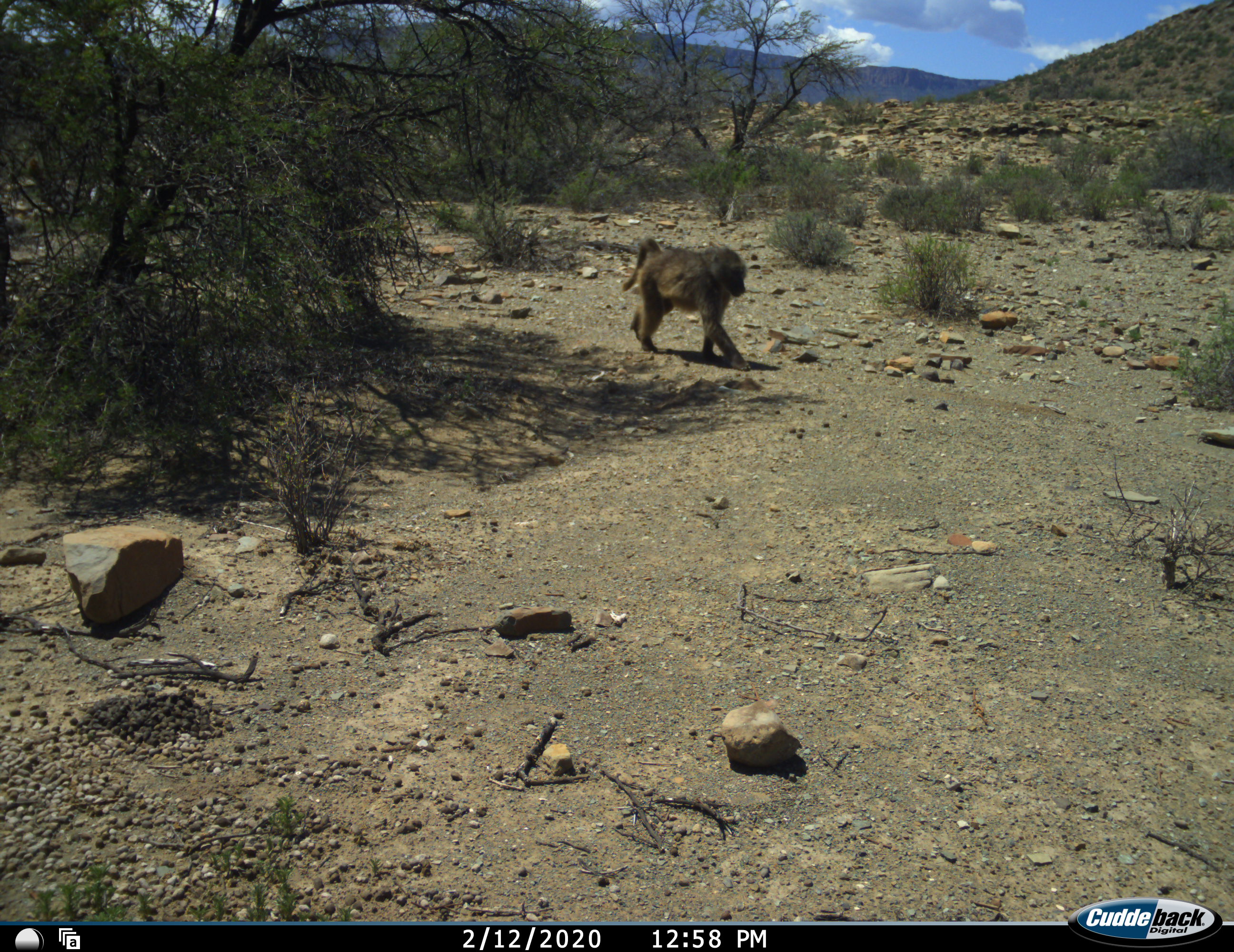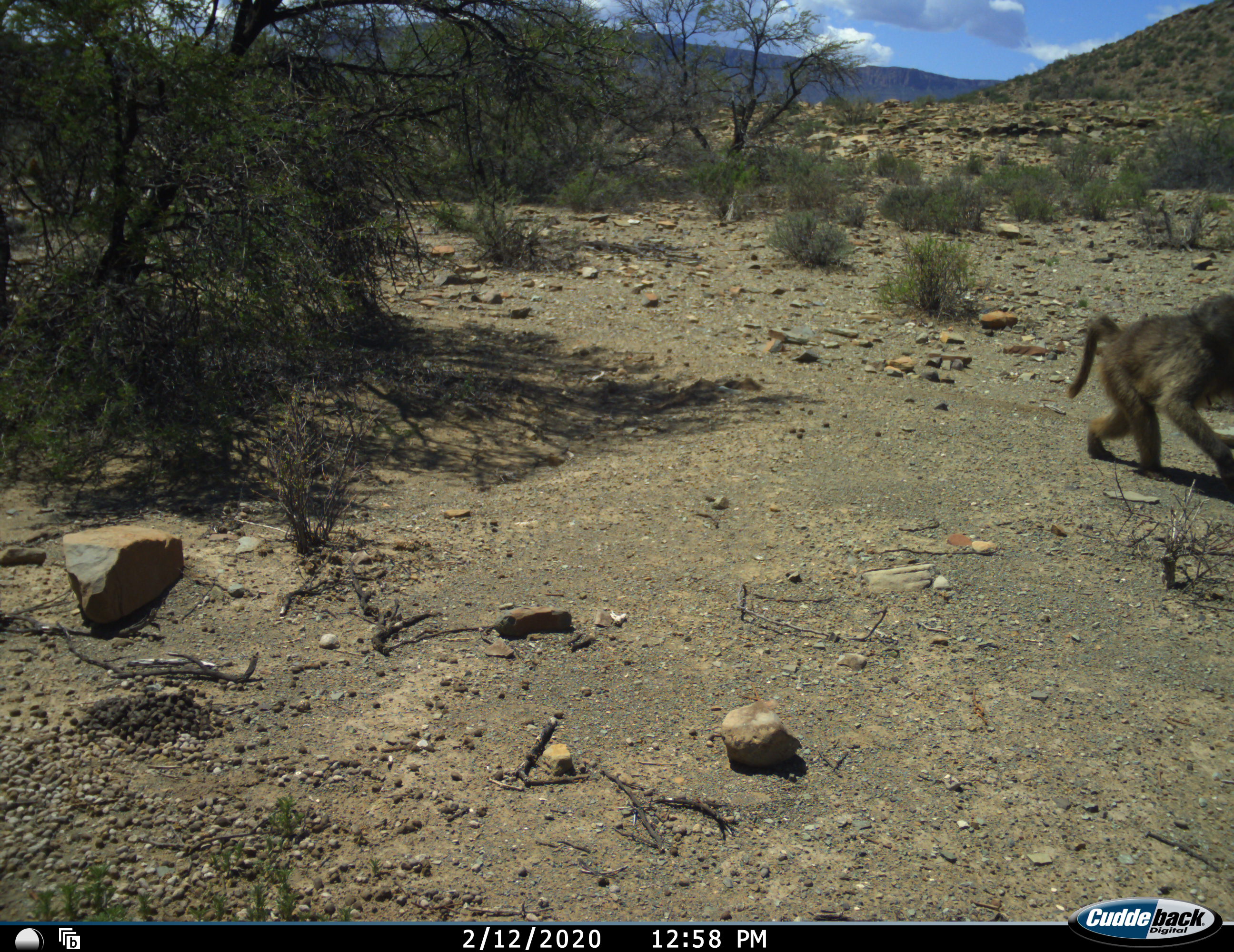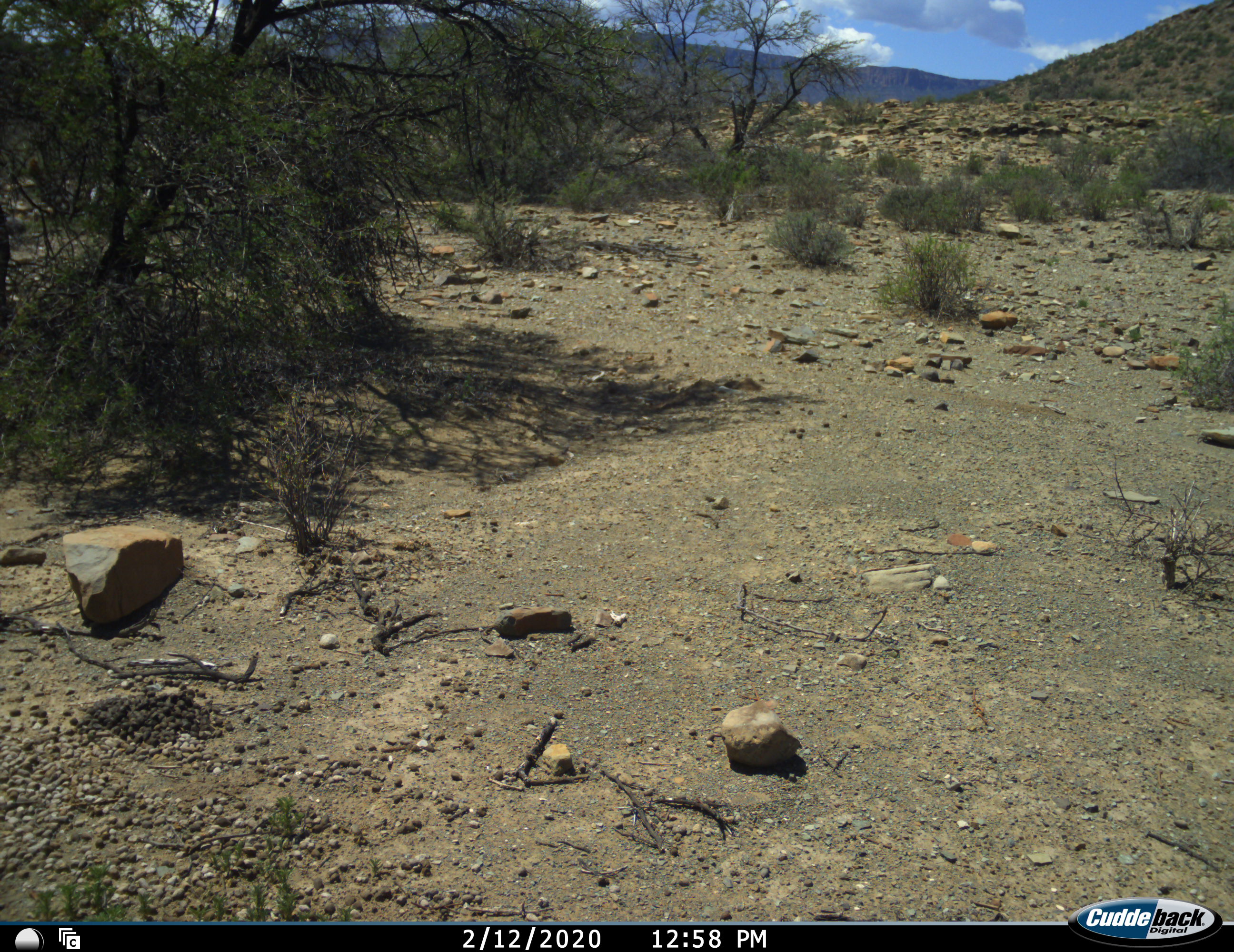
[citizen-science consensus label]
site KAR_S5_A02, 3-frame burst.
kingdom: Animalia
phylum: Chordata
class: Mammalia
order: Primates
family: Cercopithecidae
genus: Papio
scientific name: Papio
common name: baboon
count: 1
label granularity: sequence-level